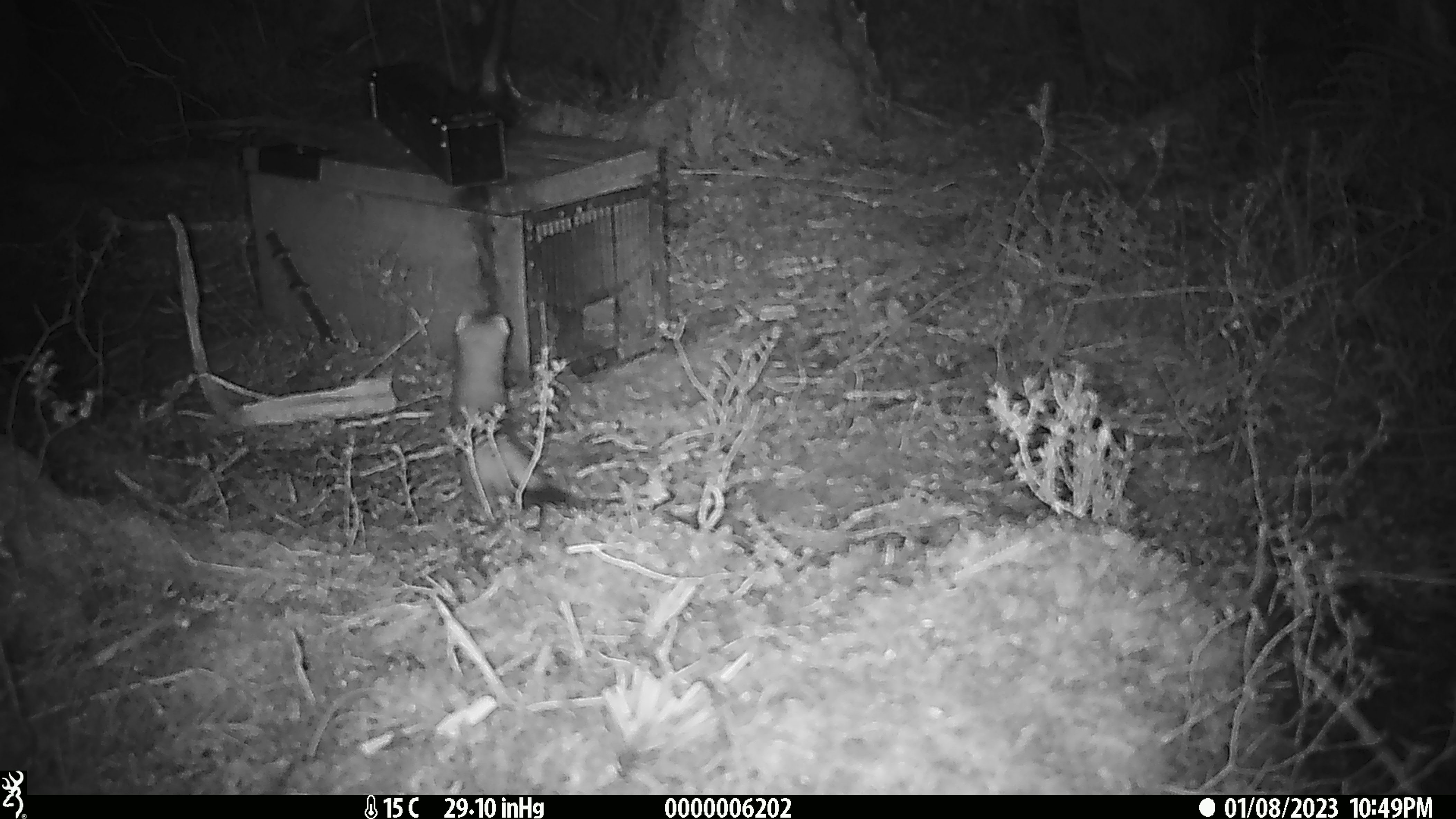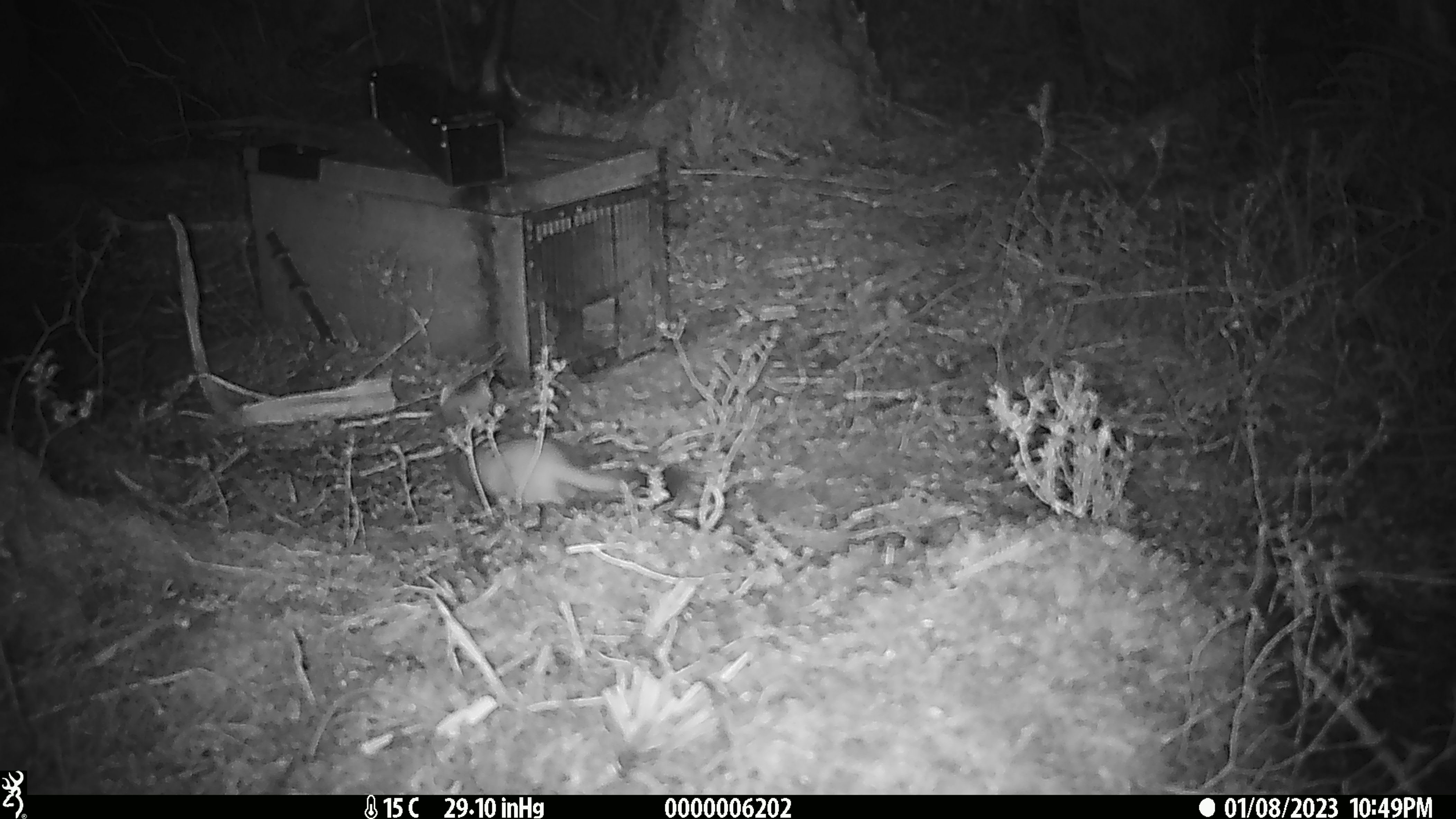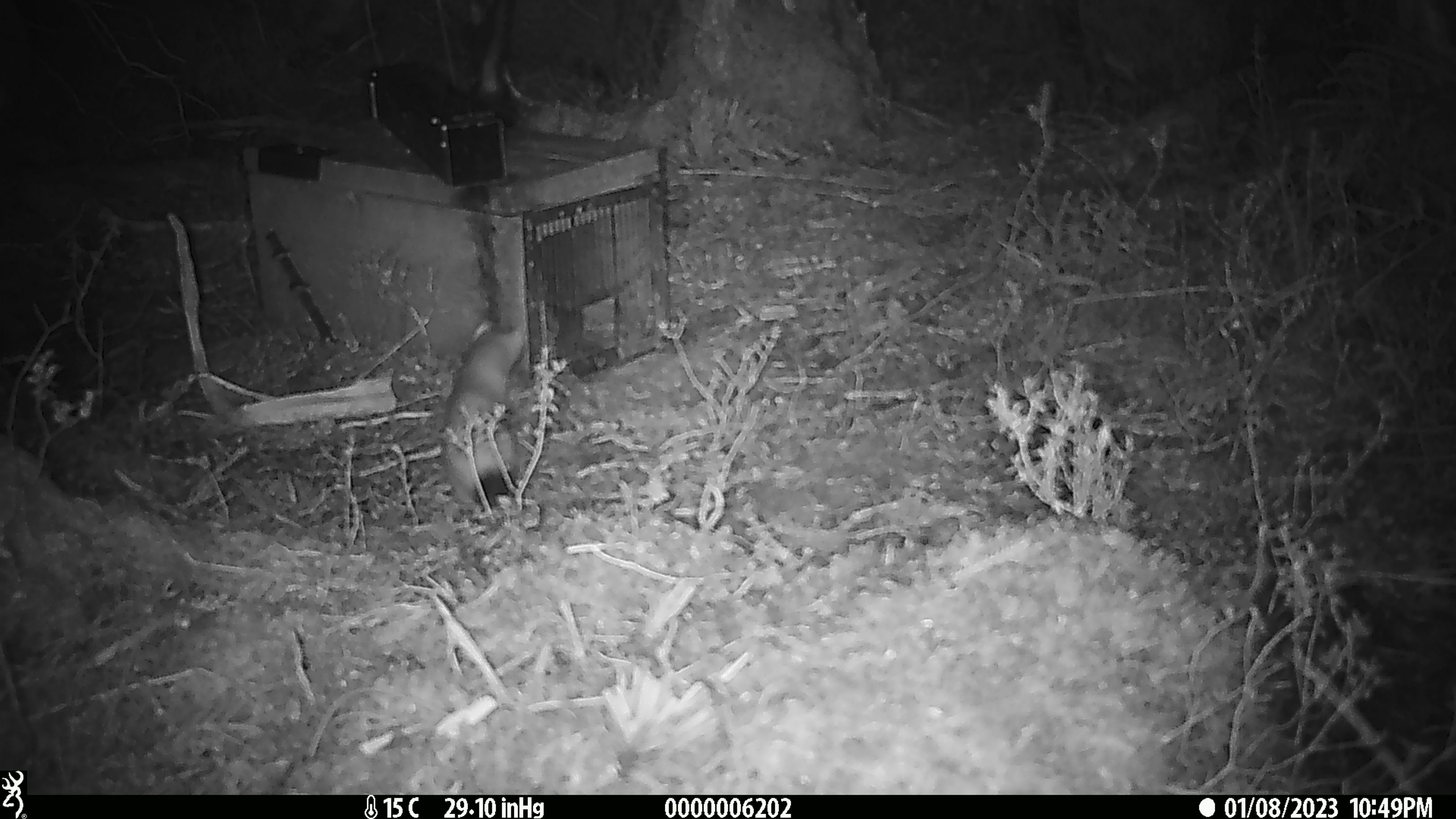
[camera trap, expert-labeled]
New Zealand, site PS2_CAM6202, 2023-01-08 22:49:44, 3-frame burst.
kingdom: Animalia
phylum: Chordata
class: Mammalia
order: Carnivora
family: Mustelidae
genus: Mustela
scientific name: Mustela erminea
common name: stoat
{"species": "stoat (Mustela erminea)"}